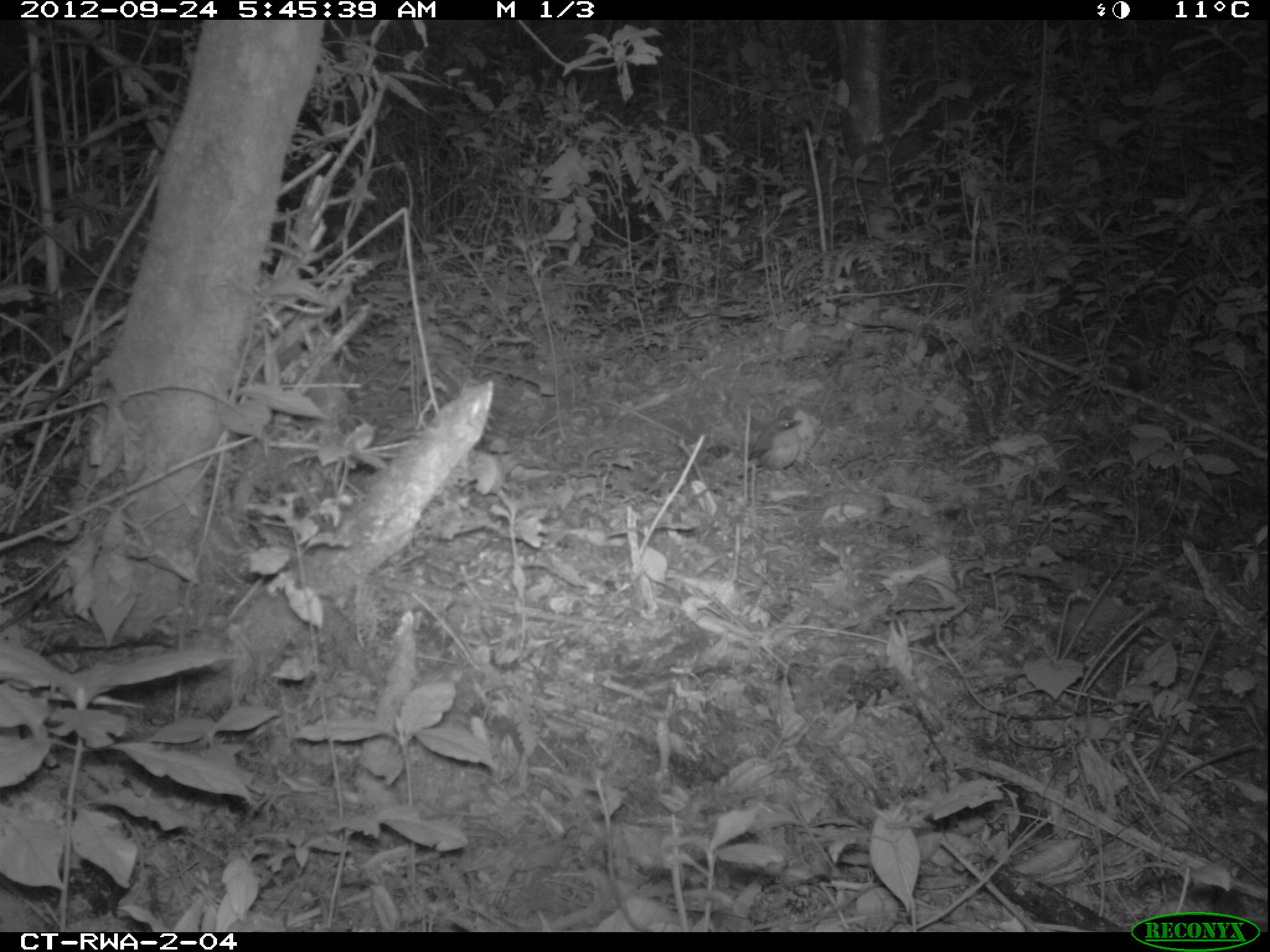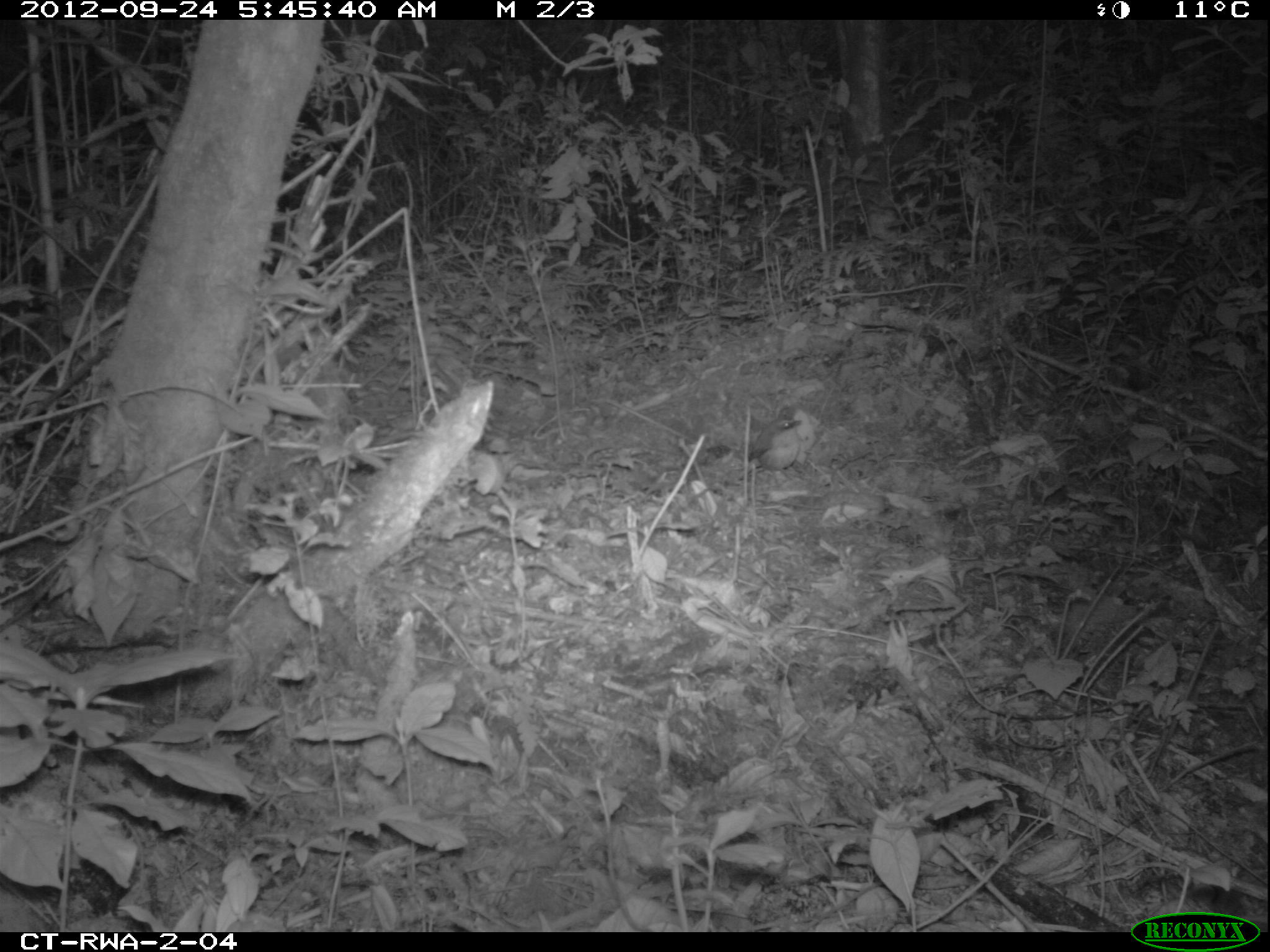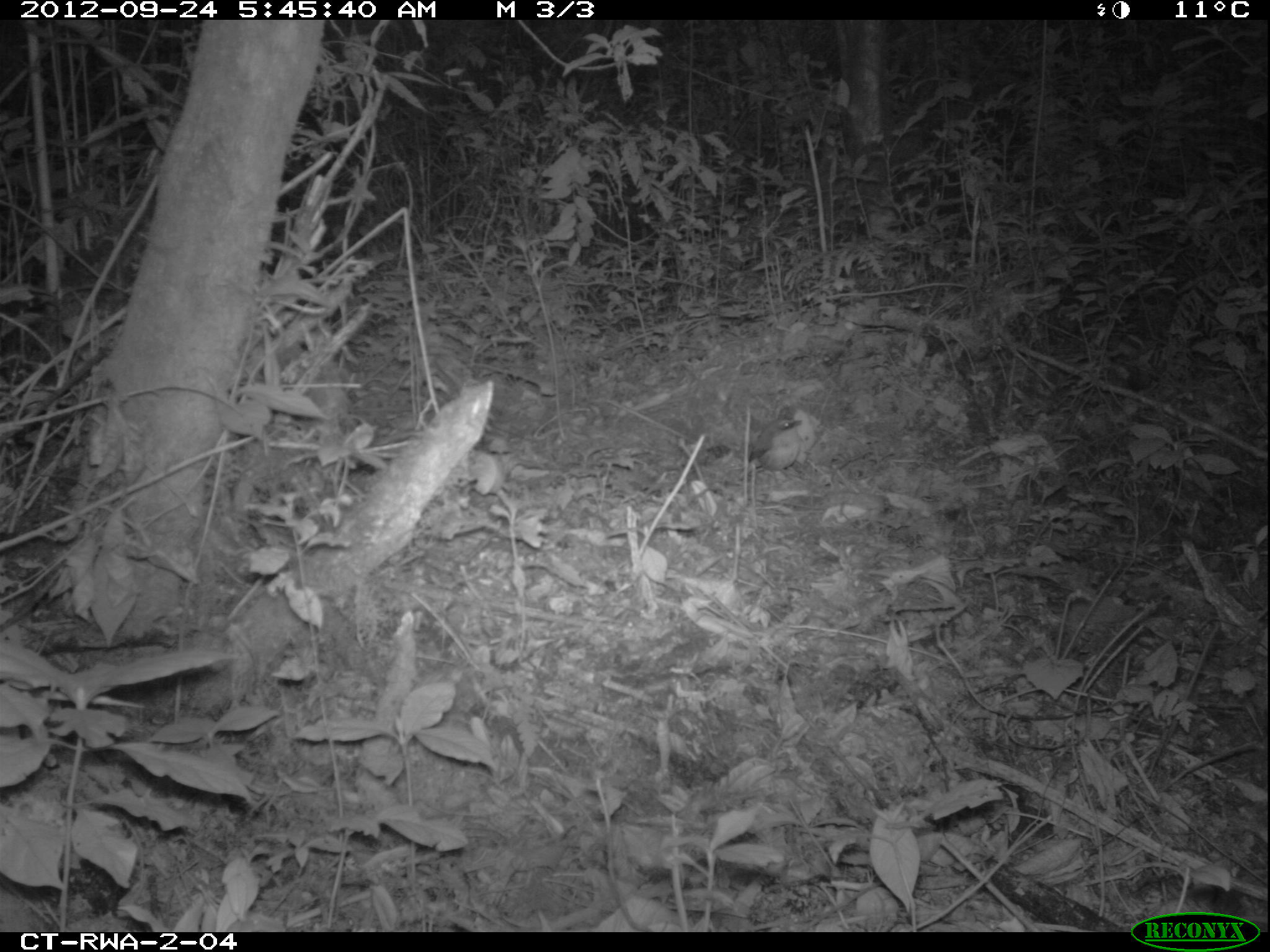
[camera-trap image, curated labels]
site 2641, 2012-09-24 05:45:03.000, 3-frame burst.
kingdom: Animalia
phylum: Chordata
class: Aves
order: Passeriformes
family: Scotocercidae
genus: Urosphena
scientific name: Urosphena neumanni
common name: neumann's warbler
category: hemitesia neumanni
Hemitesia neumanni (neumann's warbler) (Urosphena neumanni), count 1.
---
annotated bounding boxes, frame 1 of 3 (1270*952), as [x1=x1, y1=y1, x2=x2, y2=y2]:
hemitesia neumanni: [x1=748, y1=419, x2=801, y2=483]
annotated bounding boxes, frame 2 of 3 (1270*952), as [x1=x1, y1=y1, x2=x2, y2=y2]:
hemitesia neumanni: [x1=747, y1=417, x2=800, y2=485]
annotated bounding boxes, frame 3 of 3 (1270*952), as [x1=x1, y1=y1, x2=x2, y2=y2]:
hemitesia neumanni: [x1=749, y1=417, x2=801, y2=482]